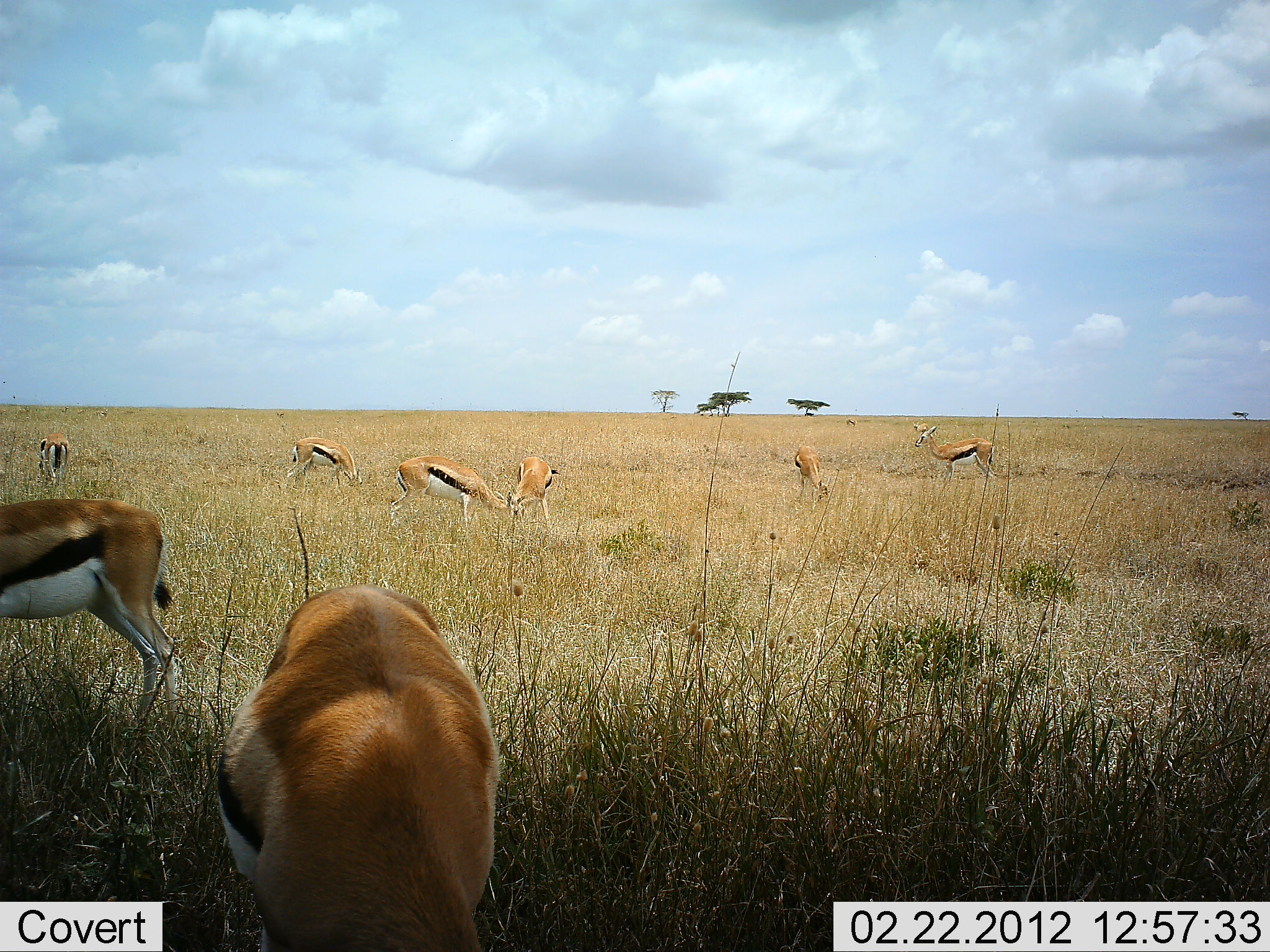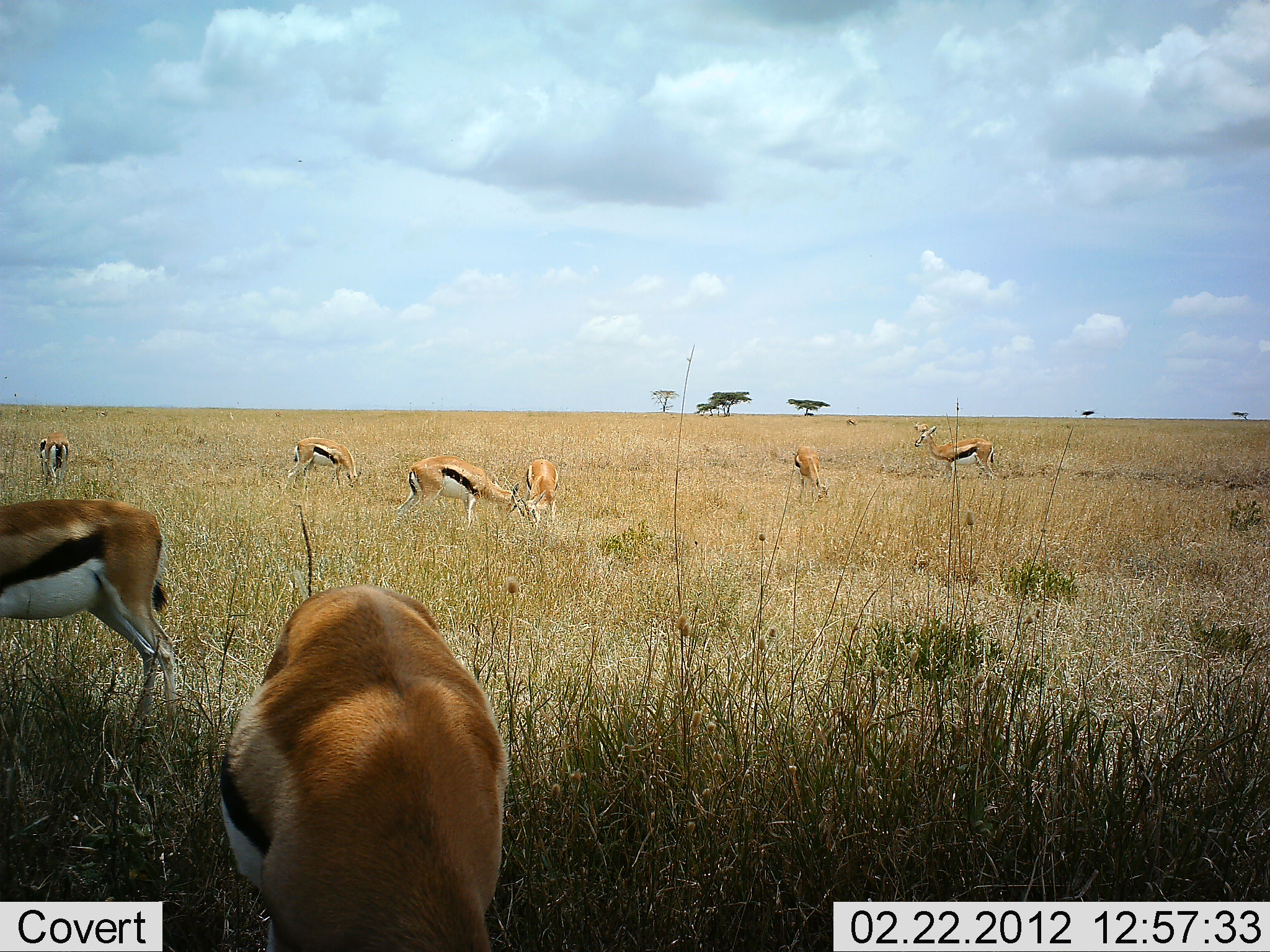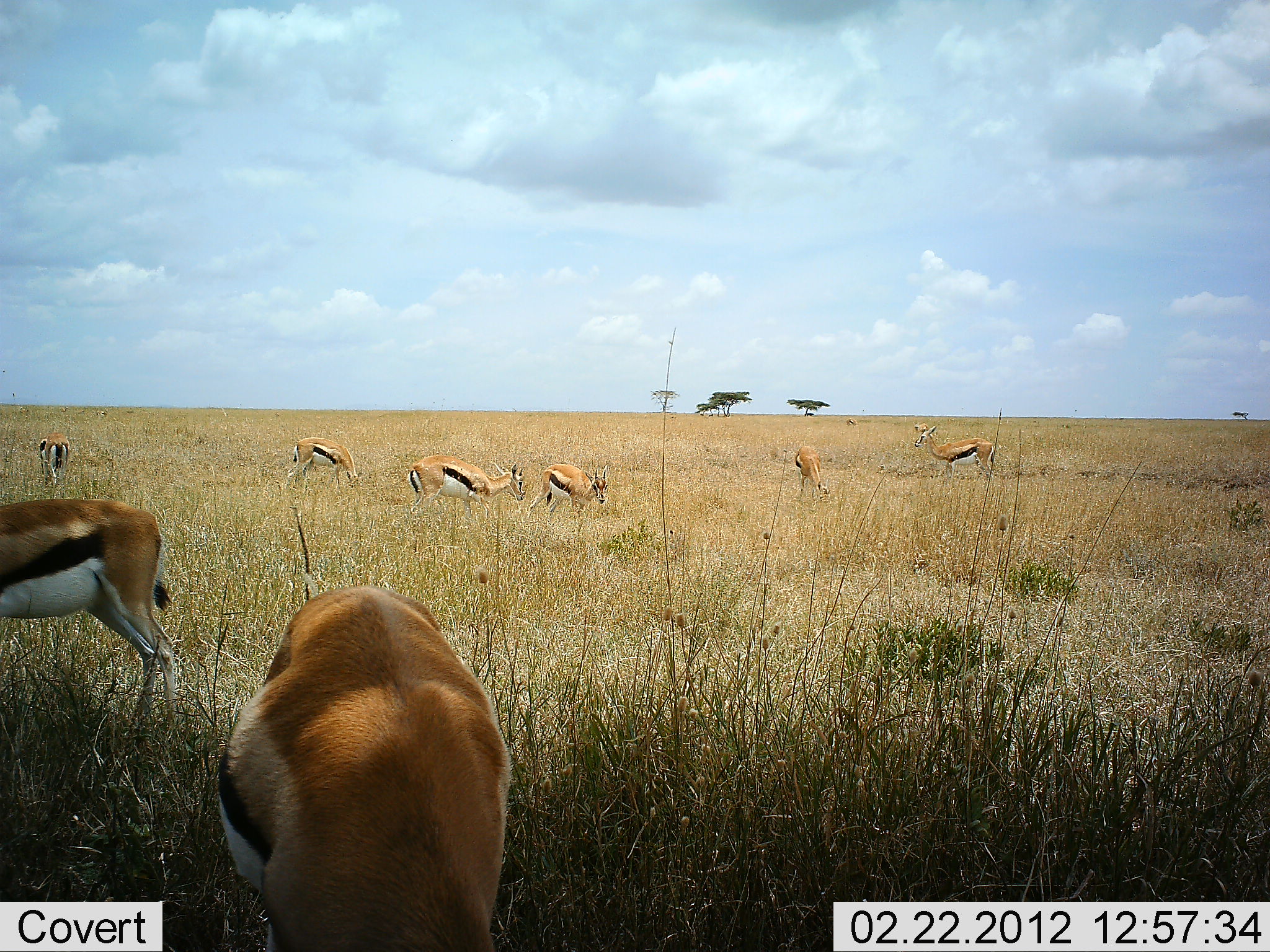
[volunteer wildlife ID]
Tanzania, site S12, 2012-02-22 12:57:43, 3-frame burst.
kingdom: Animalia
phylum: Chordata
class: Mammalia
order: Artiodactyla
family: Bovidae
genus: Eudorcas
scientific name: Eudorcas thomsonii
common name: thomson's gazelle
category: gazellethomsons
Gazellethomsons (thomson's gazelle) (Eudorcas thomsonii), count 8. Behavior (volunteer vote fractions): standing 65%, resting 0%, moving 24%, interacting 29%. Young present (vote fraction): 6%. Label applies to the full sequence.